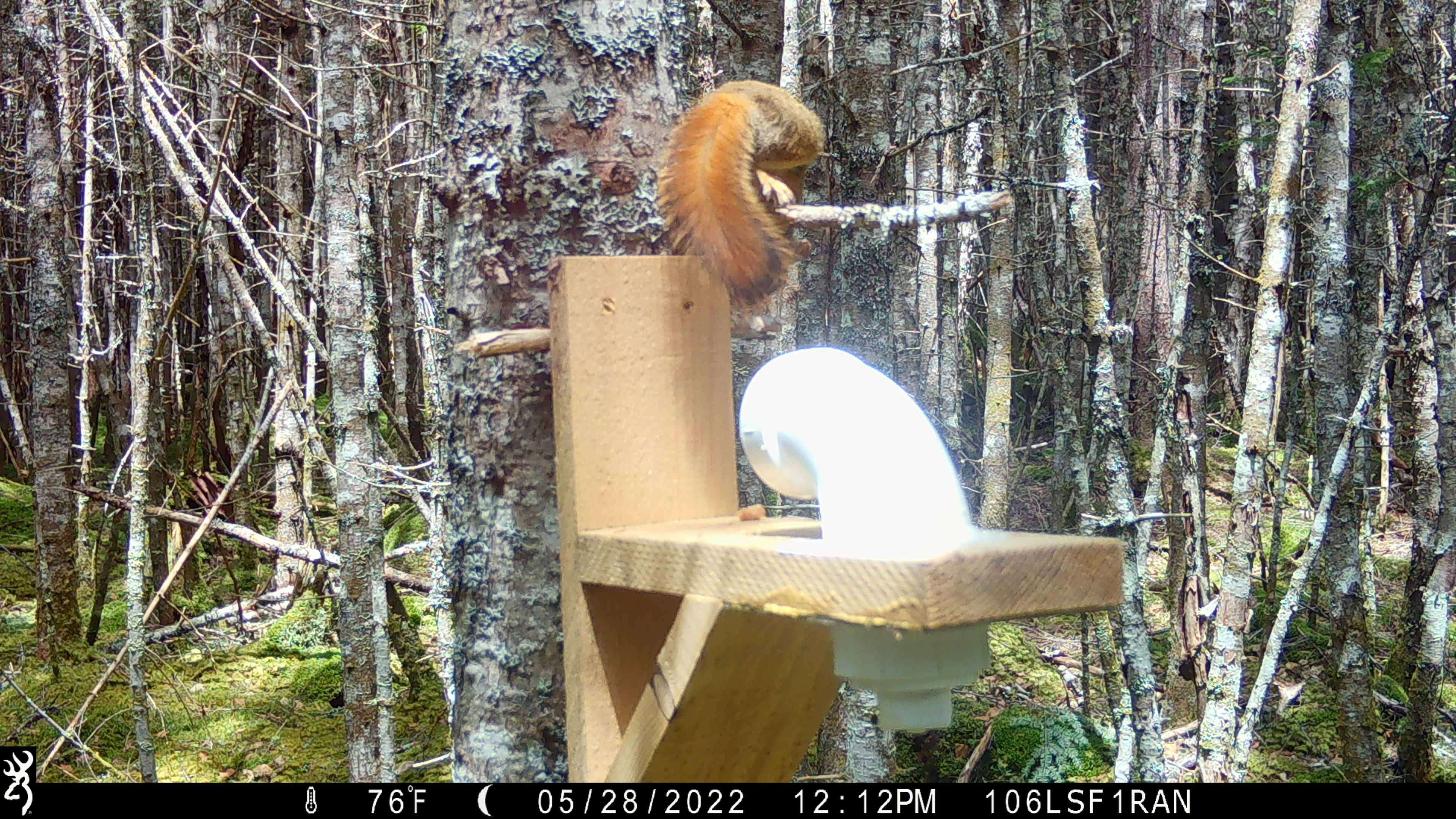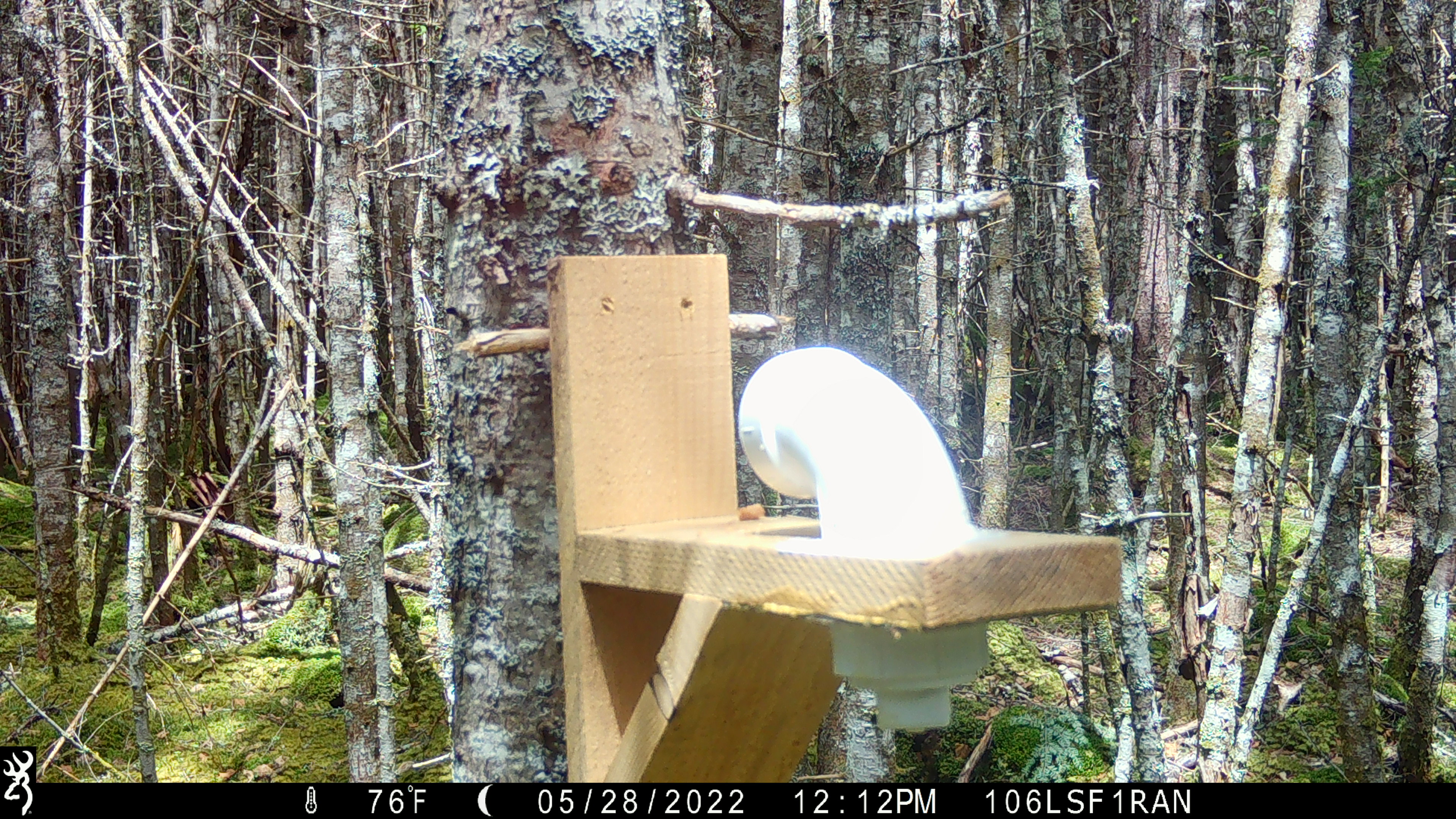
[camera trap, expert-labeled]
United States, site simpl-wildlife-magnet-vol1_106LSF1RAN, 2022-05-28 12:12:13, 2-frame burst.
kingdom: Animalia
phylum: Chordata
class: Mammalia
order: Rodentia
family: Sciuridae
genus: Tamiasciurus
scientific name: Tamiasciurus hudsonicus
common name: red squirrel